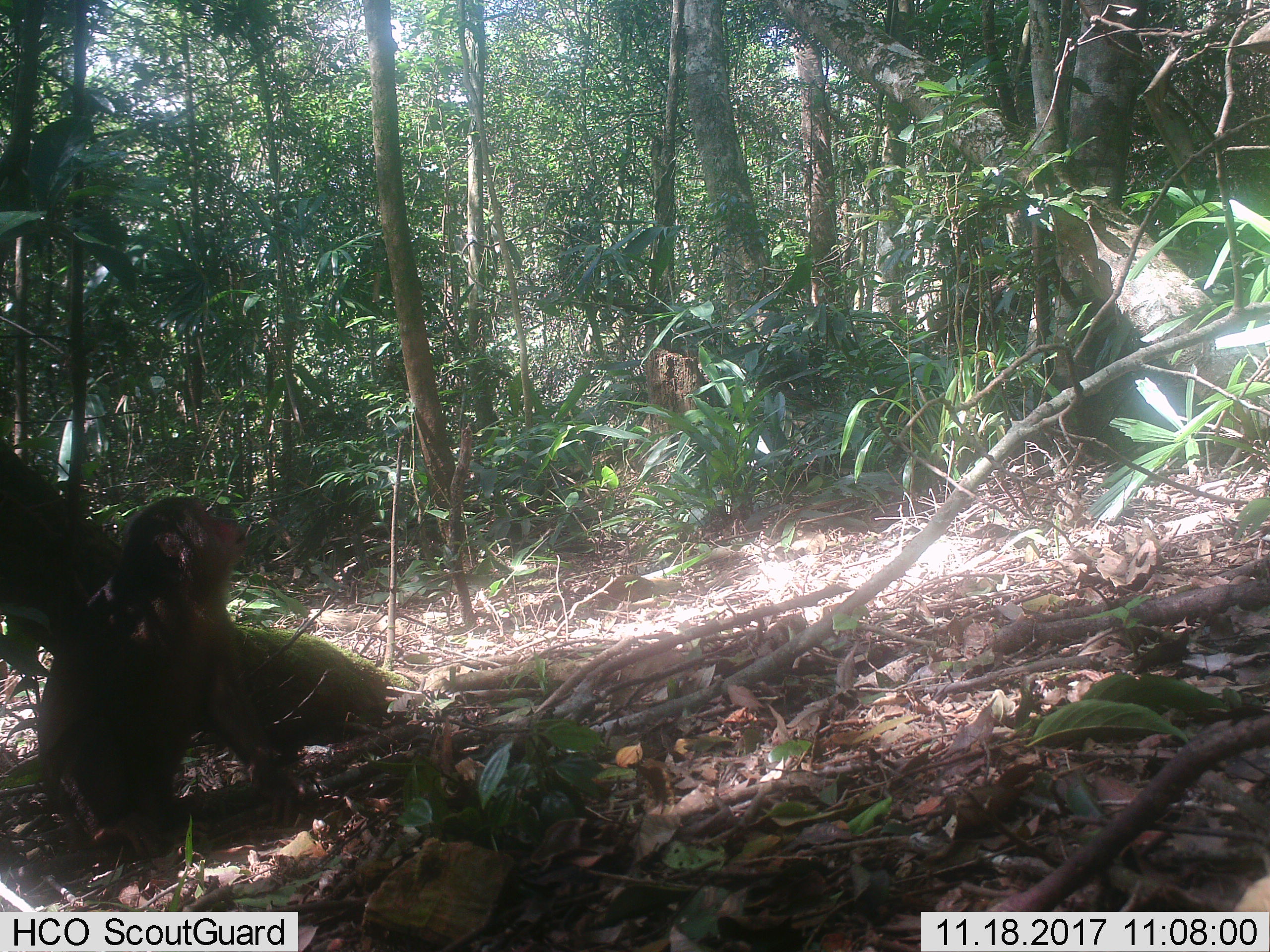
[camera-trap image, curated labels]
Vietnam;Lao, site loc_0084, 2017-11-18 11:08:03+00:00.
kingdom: Animalia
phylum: Chordata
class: Mammalia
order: Primates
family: Cercopithecidae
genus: Macaca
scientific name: Macaca arctoides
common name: stump-tailed macaque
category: stump tailed macaque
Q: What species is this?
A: Stump tailed macaque (stump-tailed macaque) (Macaca arctoides).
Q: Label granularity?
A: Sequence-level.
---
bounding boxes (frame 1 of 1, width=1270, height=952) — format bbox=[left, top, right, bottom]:
stump tailed macaque: bbox=[37, 494, 306, 859]